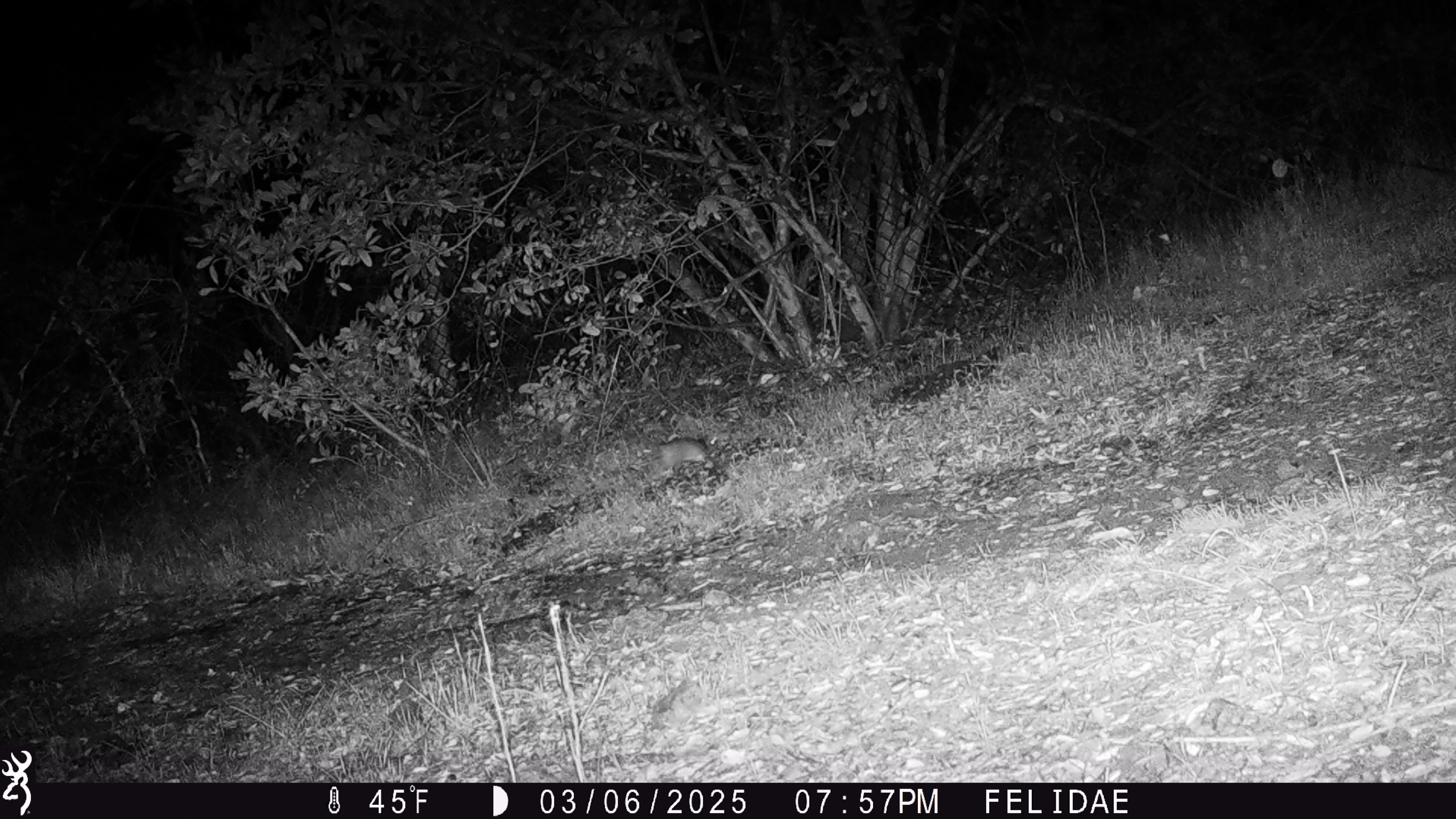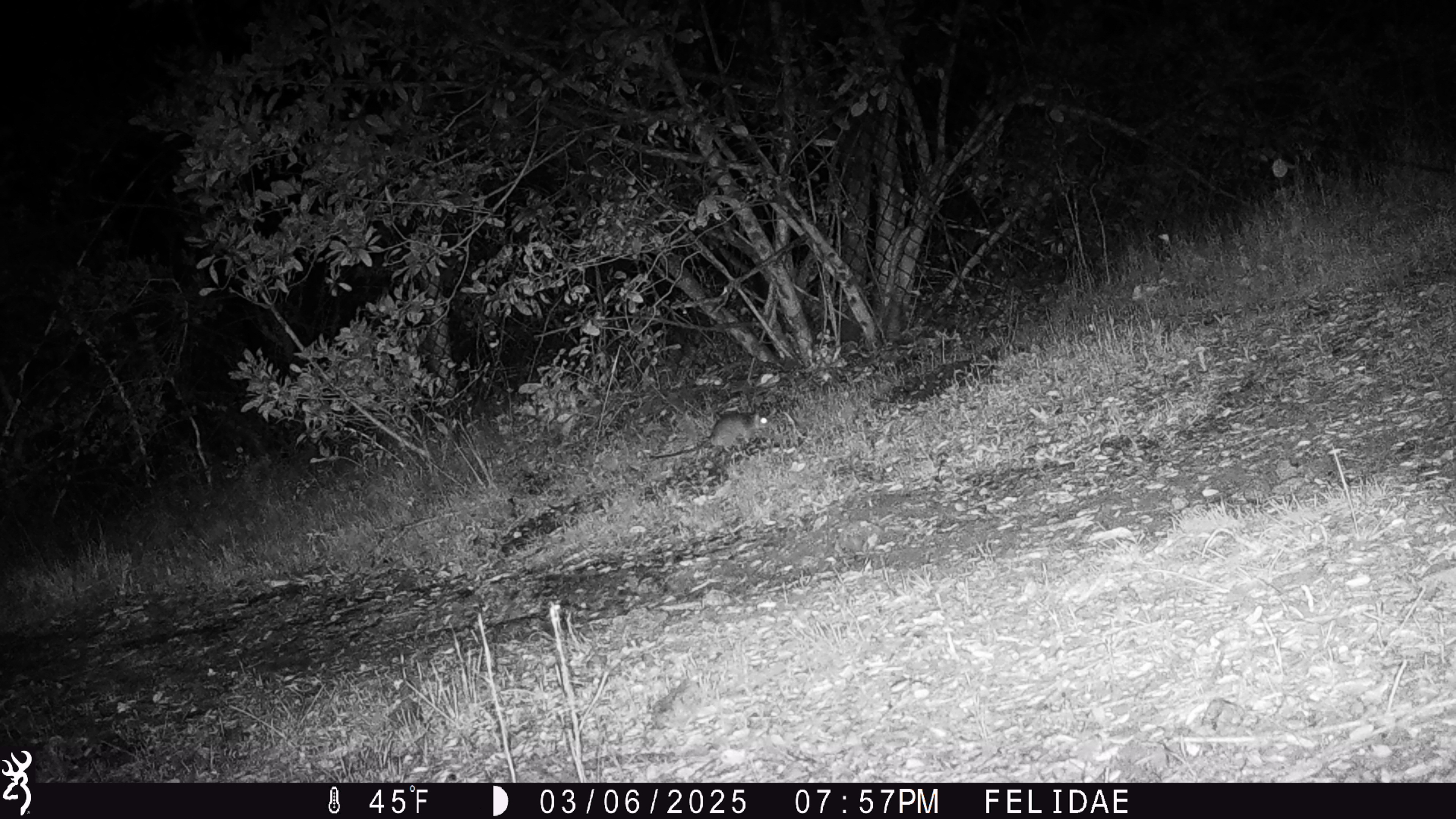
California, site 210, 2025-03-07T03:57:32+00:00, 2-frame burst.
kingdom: Animalia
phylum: Chordata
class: Mammalia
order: Rodentia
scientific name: Rodentia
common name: mouse or rat